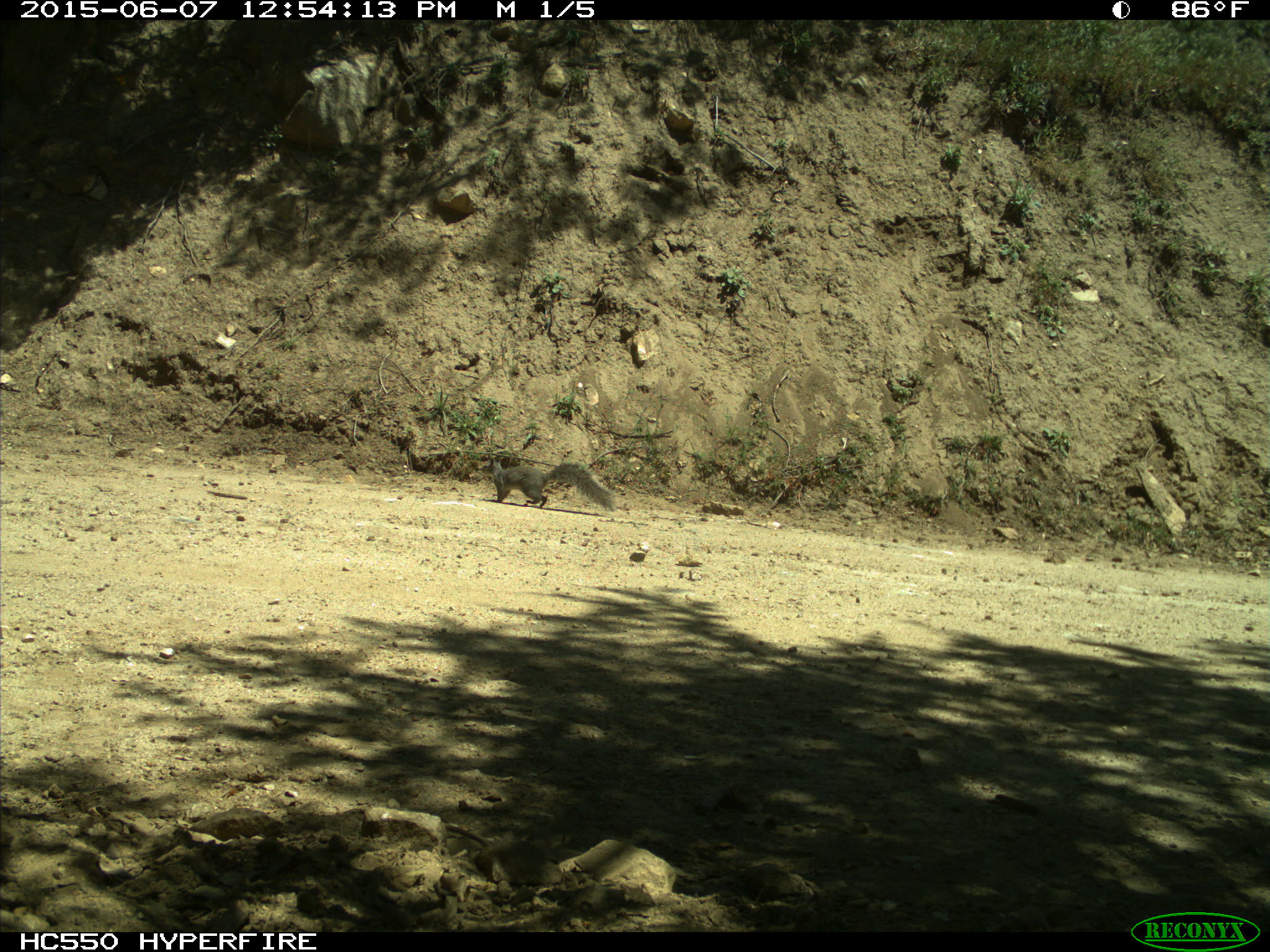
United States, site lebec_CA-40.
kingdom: Animalia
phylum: Chordata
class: Mammalia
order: Rodentia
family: Sciuridae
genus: Sciurus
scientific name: Sciurus carolinensis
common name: eastern gray squirrel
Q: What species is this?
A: Sciurus carolinensis (eastern gray squirrel).